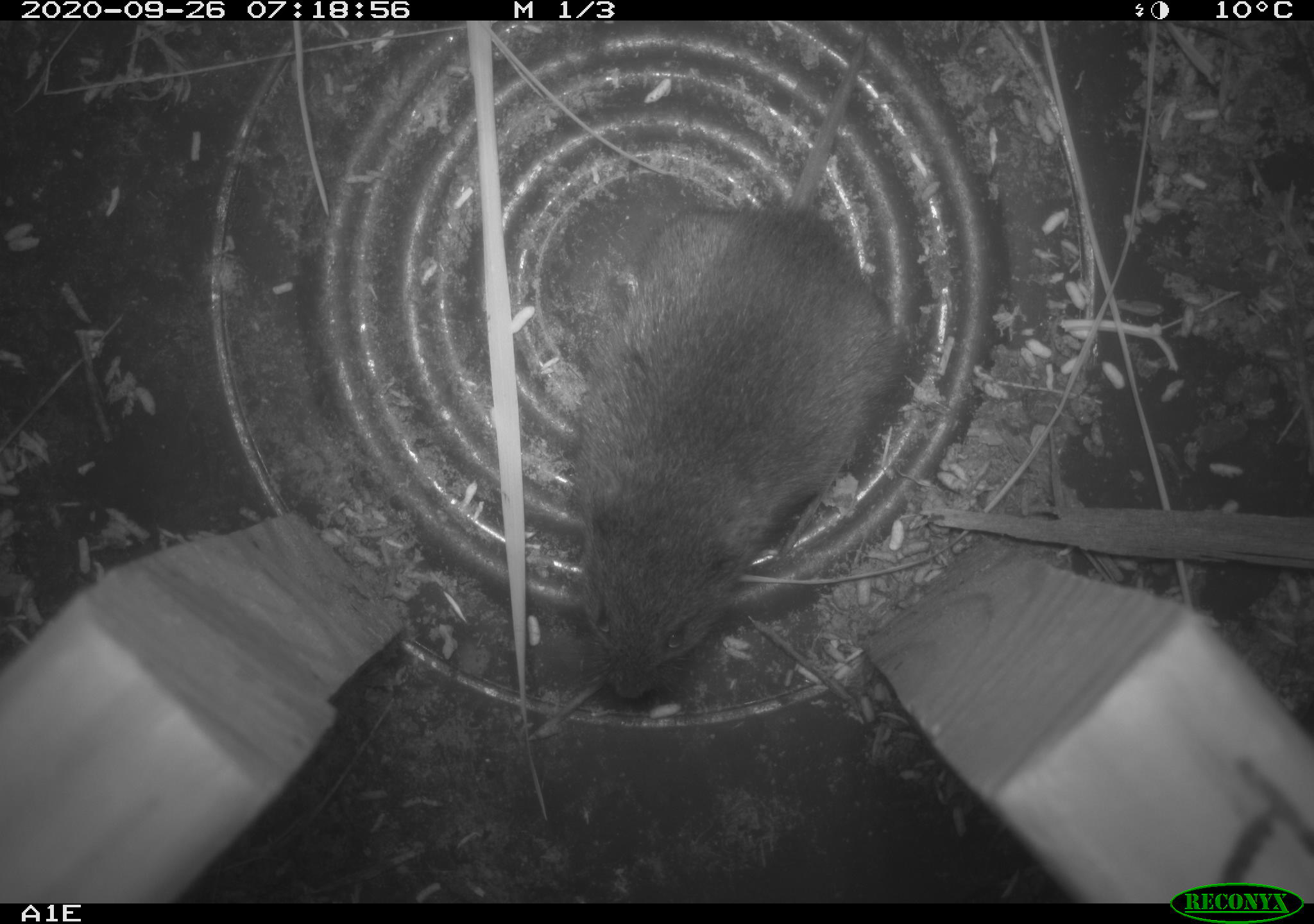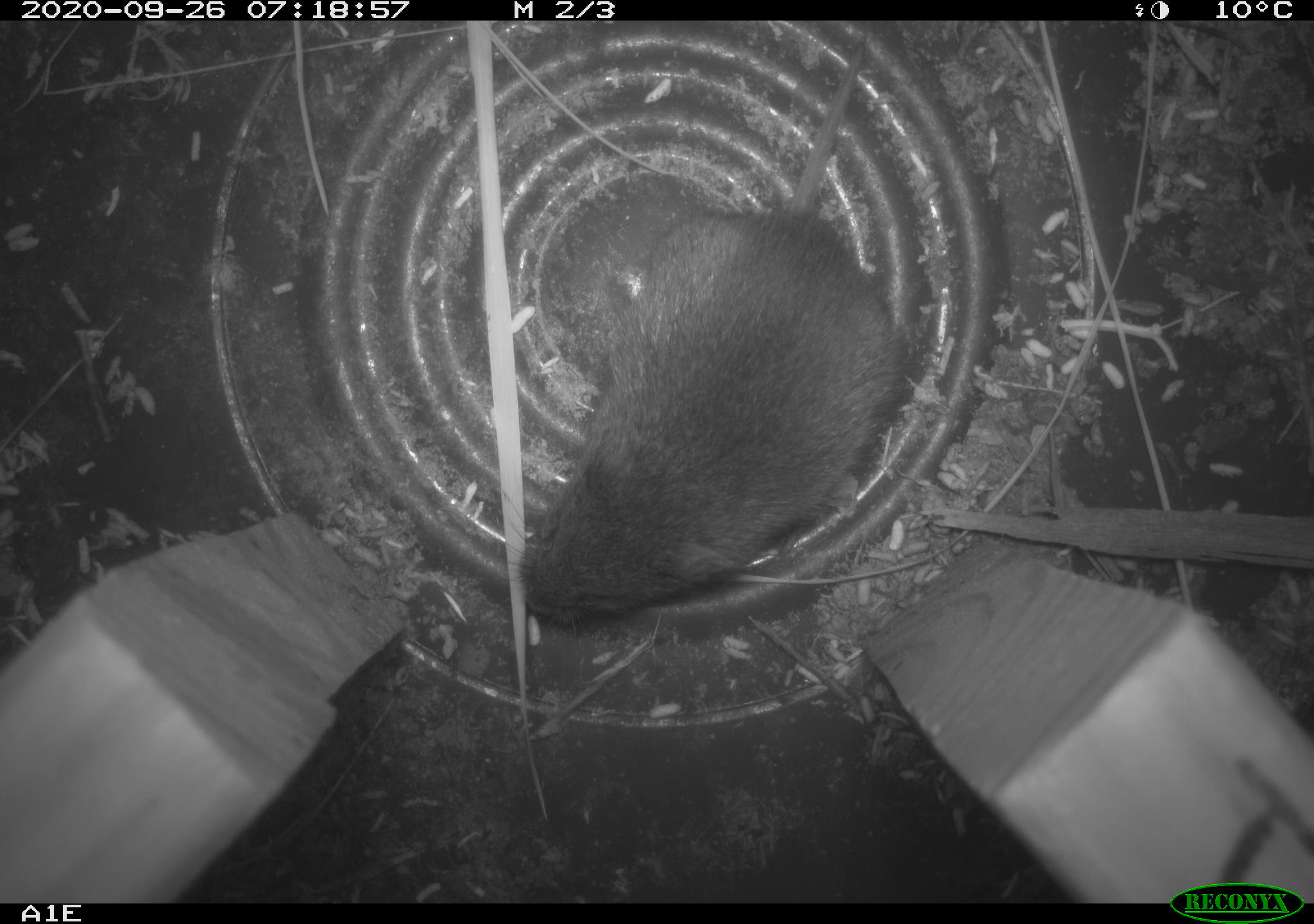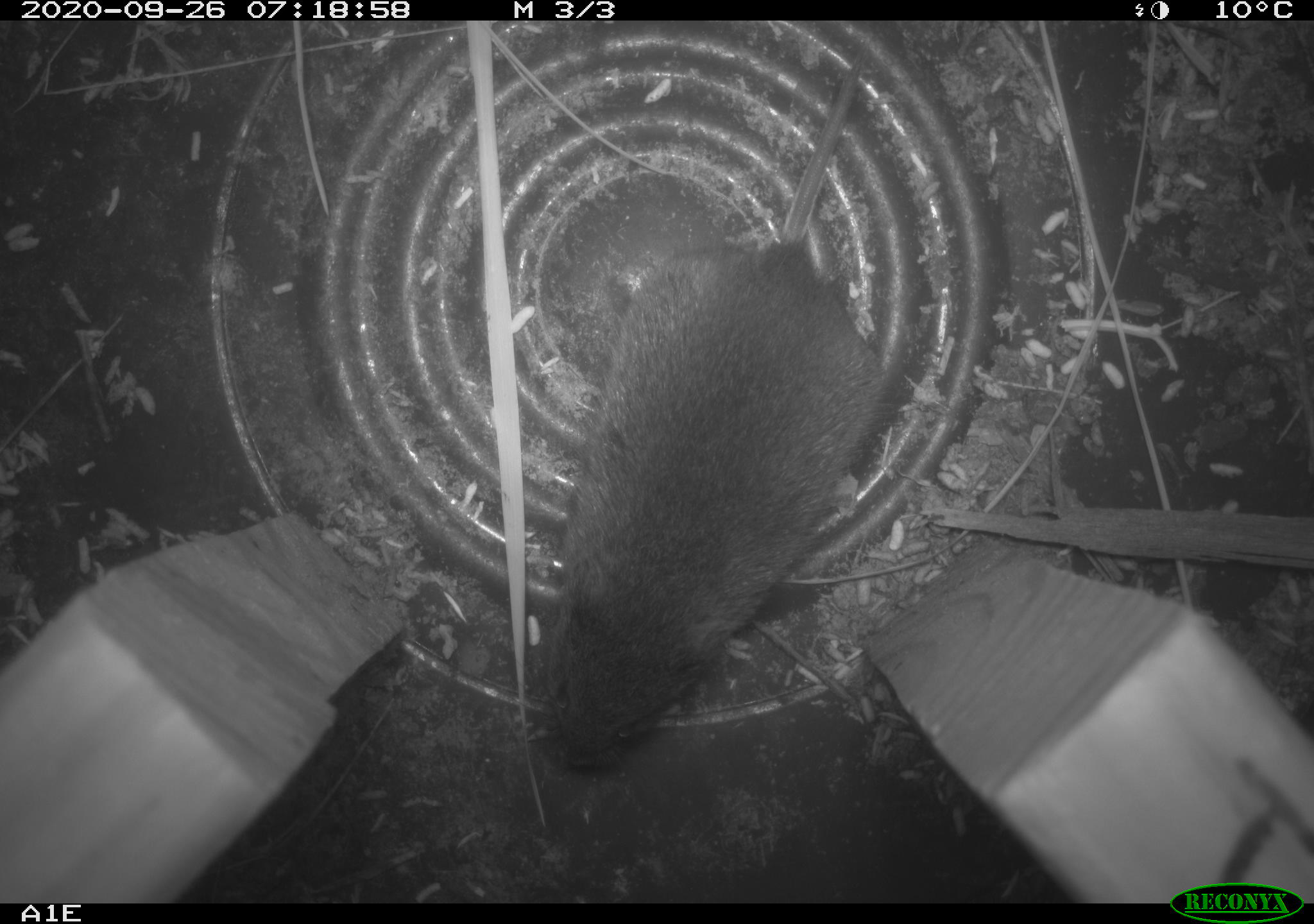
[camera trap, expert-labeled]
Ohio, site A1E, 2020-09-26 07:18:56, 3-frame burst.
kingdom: Animalia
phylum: Chordata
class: Mammalia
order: Rodentia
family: Cricetidae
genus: Microtus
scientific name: Microtus pennsylvanicus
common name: meadow vole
Meadow vole (Microtus pennsylvanicus).